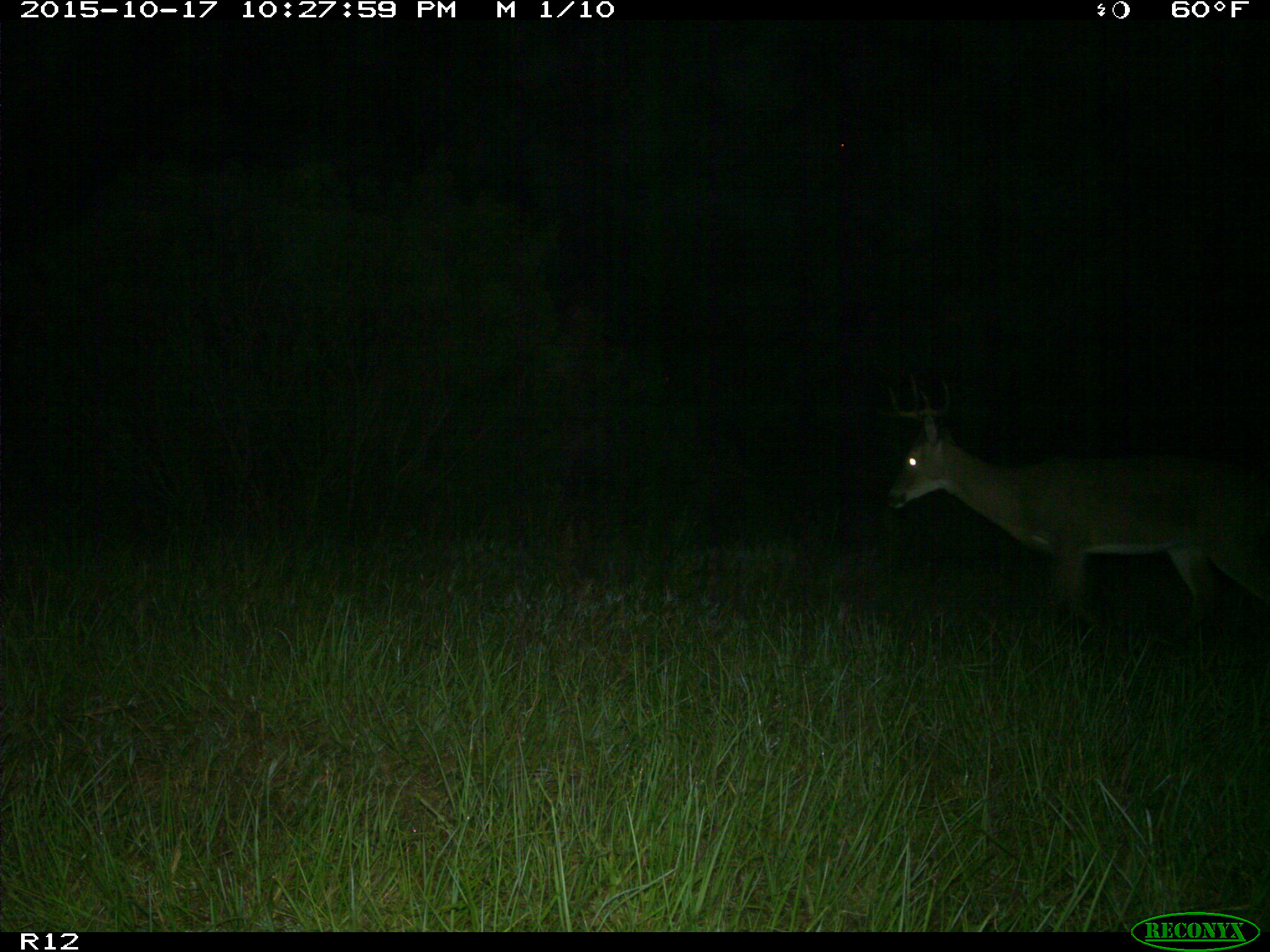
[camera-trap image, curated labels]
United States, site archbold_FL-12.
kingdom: Animalia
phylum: Chordata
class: Mammalia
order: Artiodactyla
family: Cervidae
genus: Odocoileus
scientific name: Odocoileus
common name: deer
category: unidentified deer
Unidentified deer (deer) (Odocoileus).